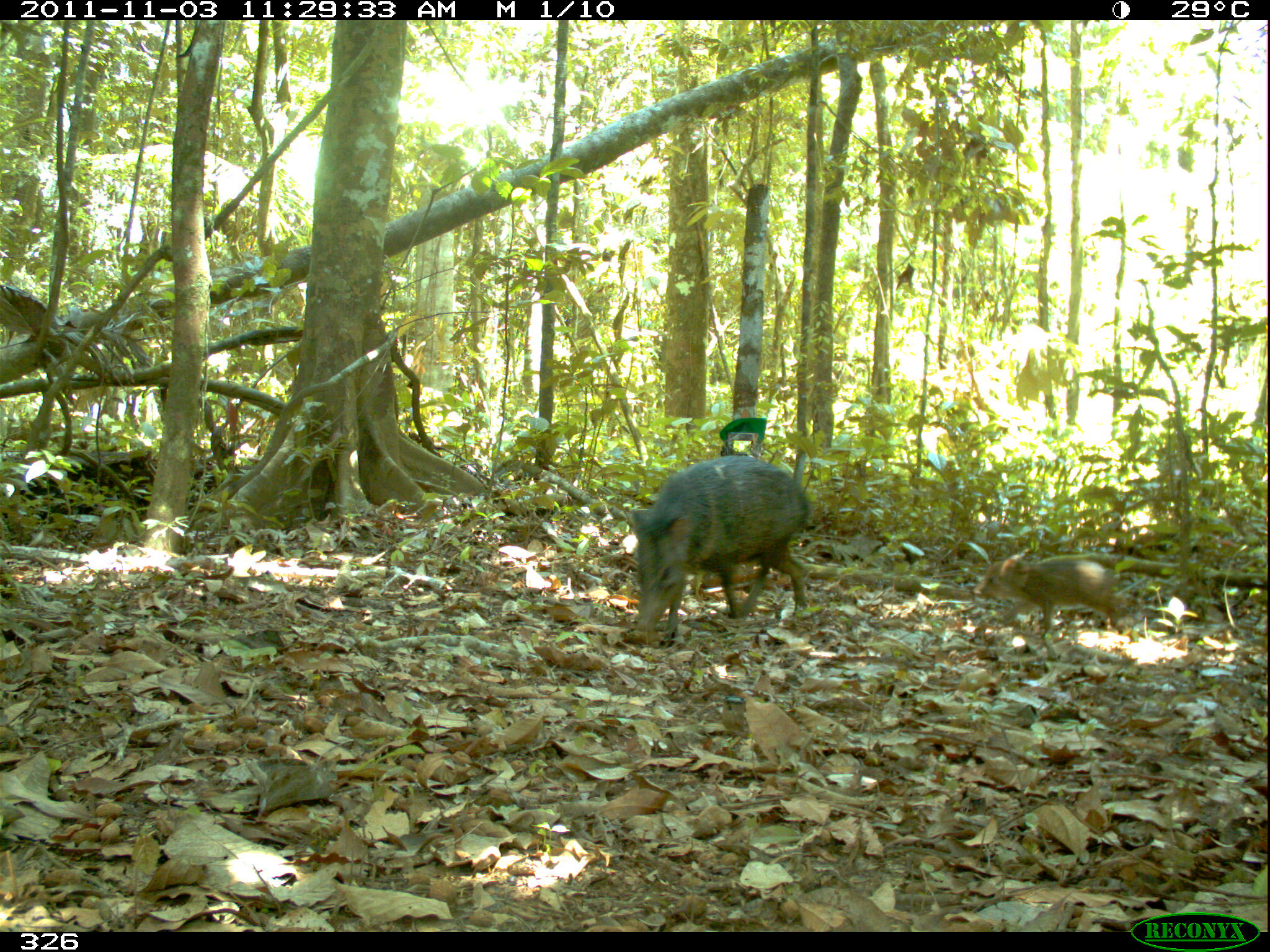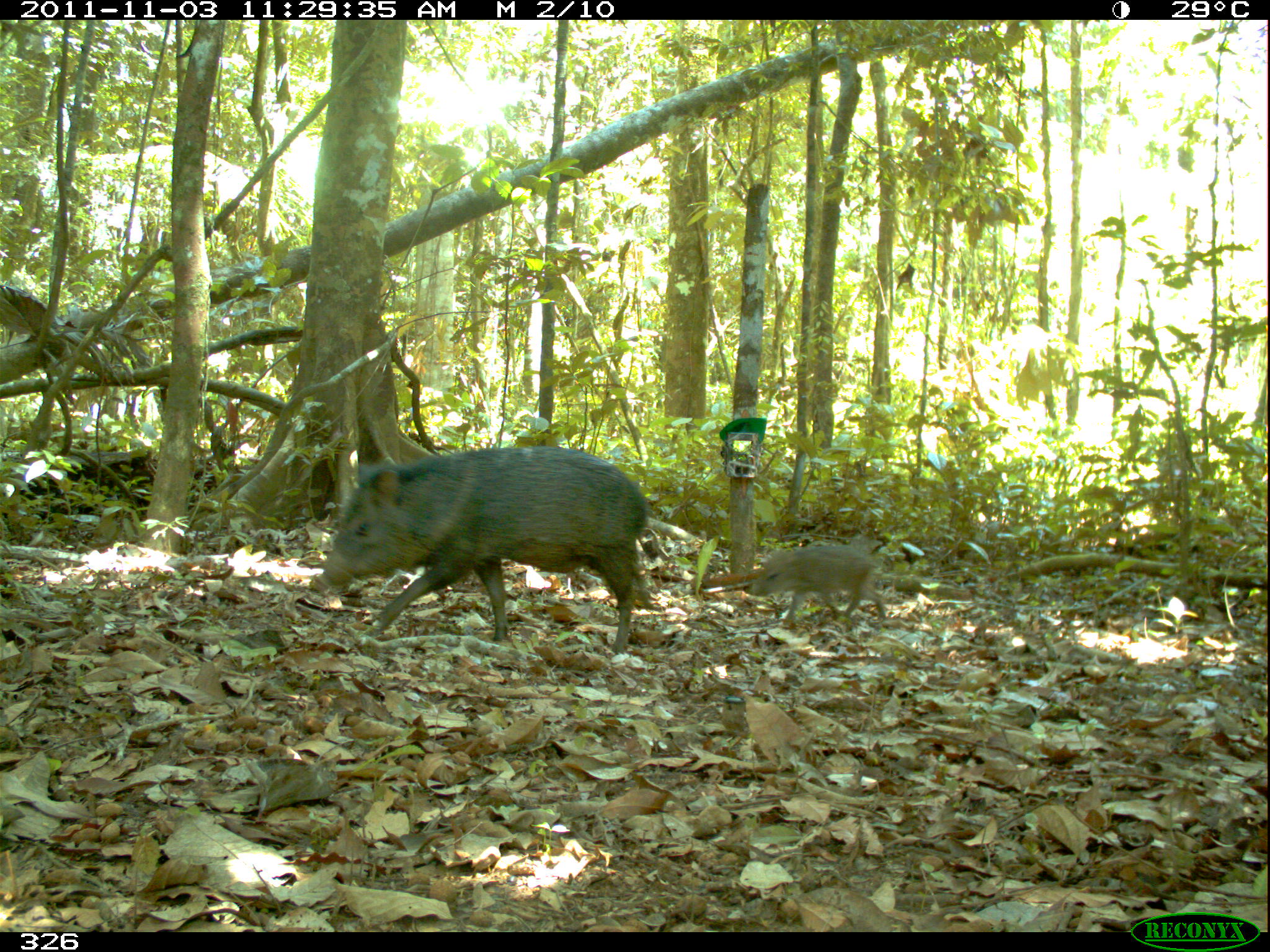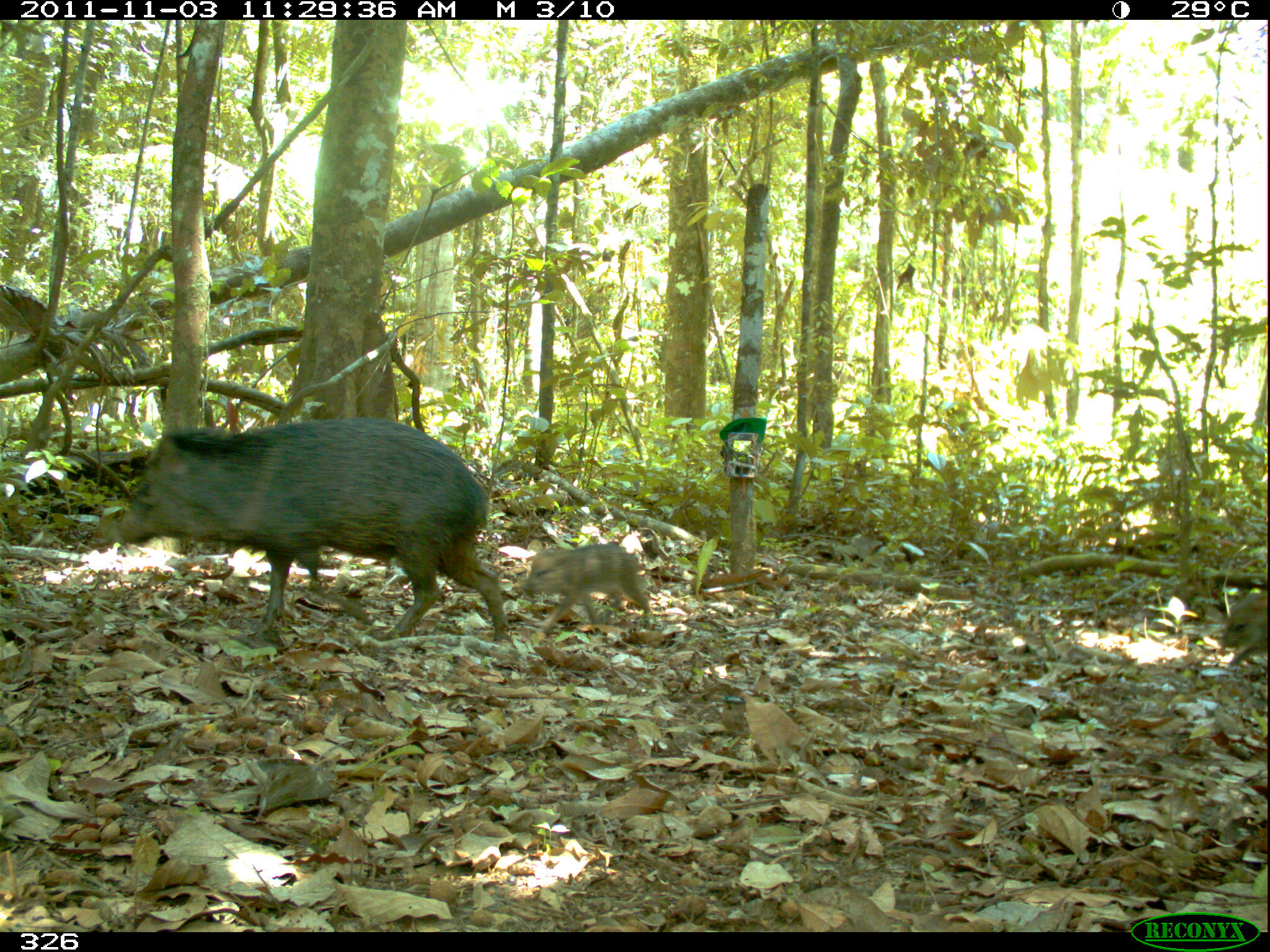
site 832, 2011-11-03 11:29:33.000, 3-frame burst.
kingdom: Animalia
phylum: Chordata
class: Mammalia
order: Artiodactyla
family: Tayassuidae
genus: Pecari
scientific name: Pecari tajacu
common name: collared peccary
Pecari tajacu (collared peccary).